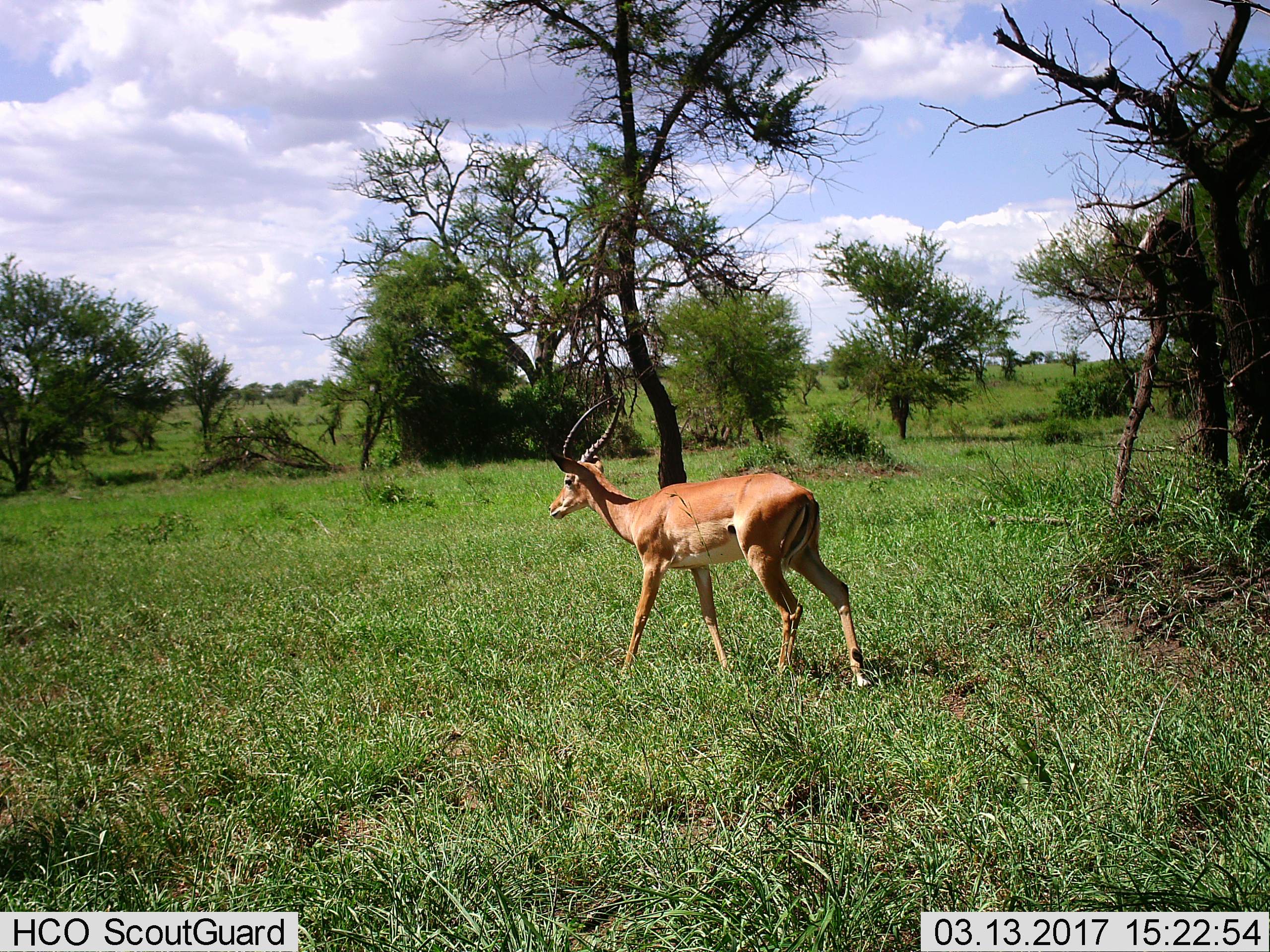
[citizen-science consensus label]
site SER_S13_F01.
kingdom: Animalia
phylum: Chordata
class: Mammalia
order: Artiodactyla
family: Bovidae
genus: Aepyceros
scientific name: Aepyceros melampus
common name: impala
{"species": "impala (Aepyceros melampus)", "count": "1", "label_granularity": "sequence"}